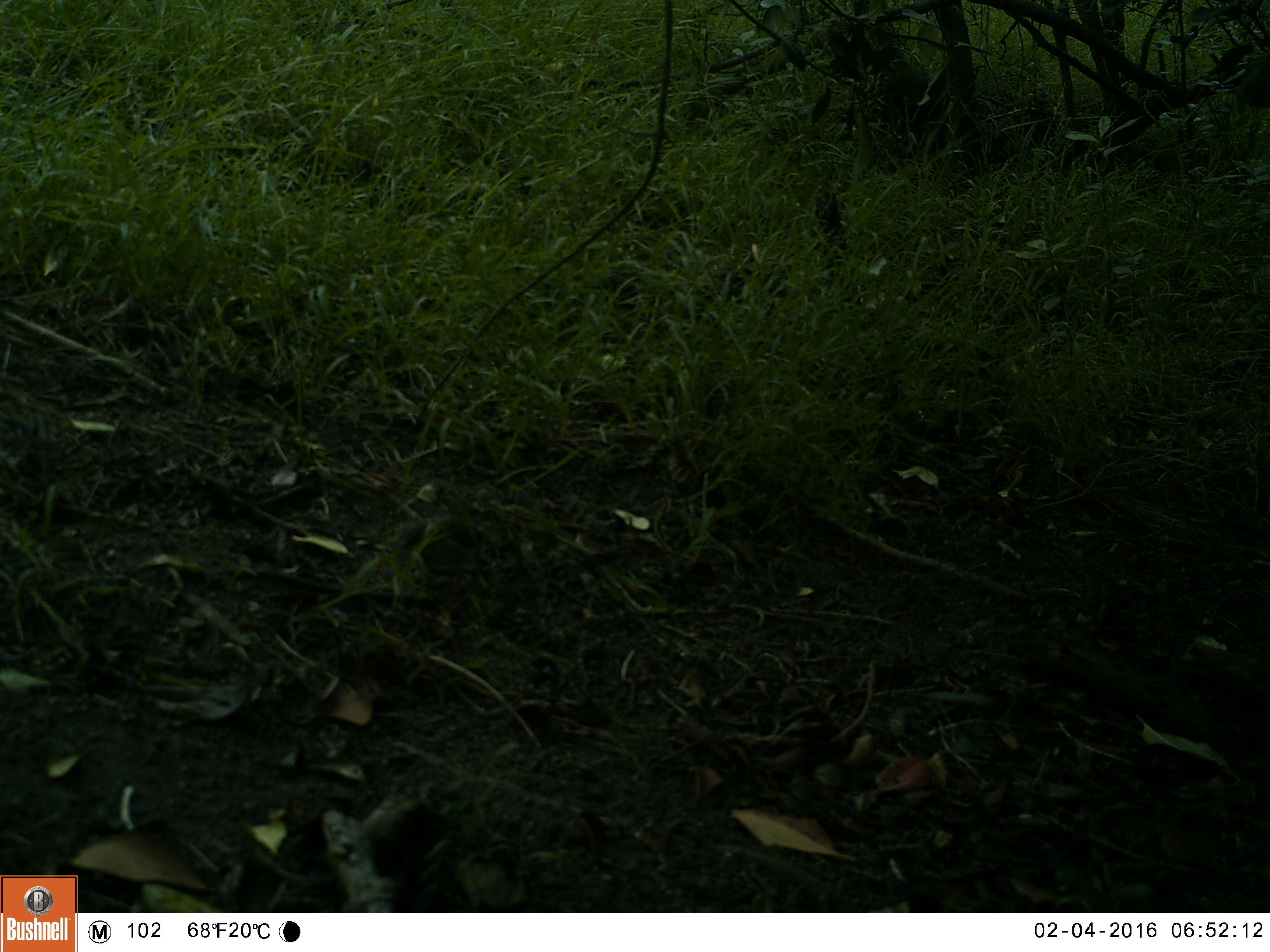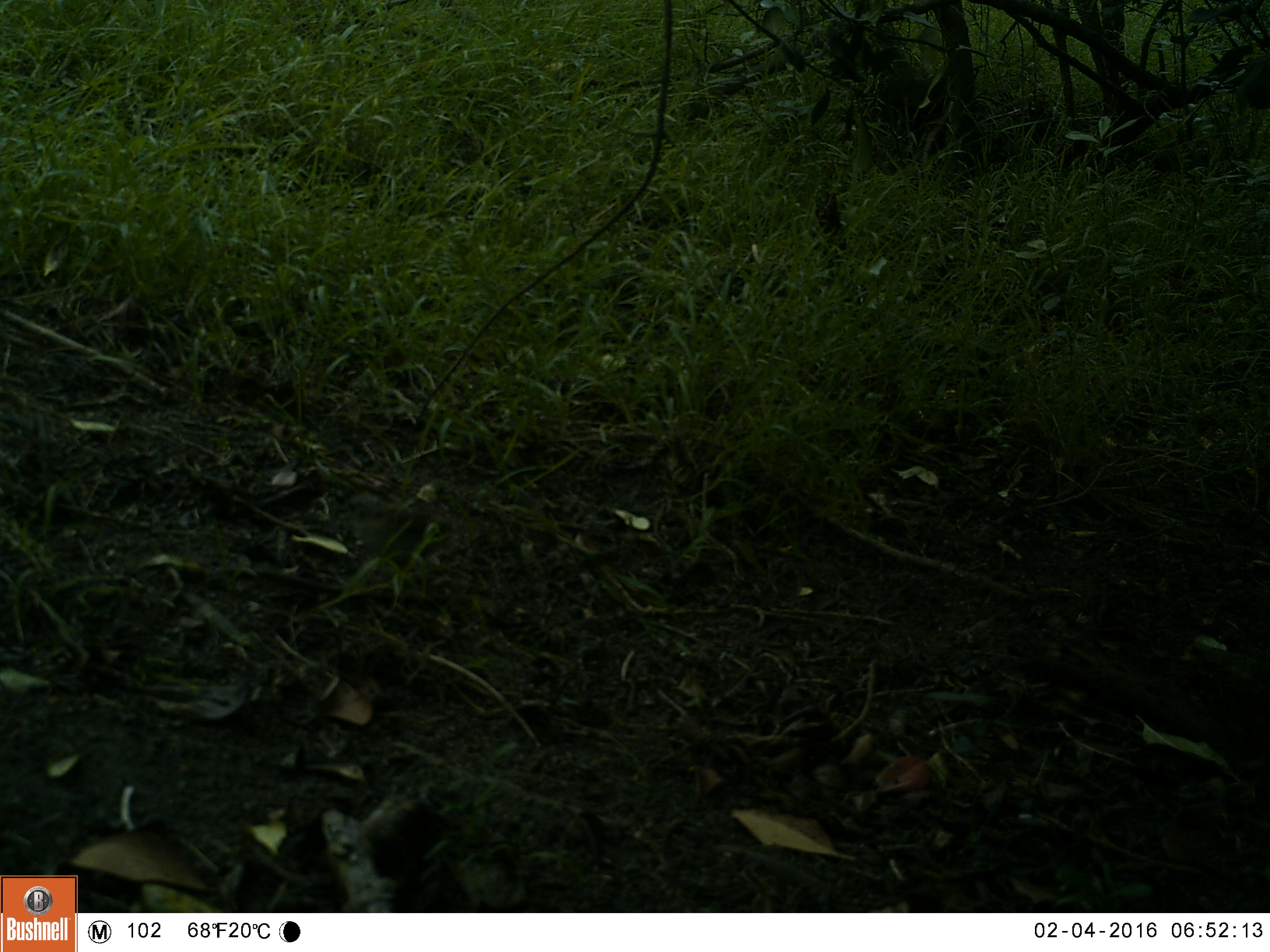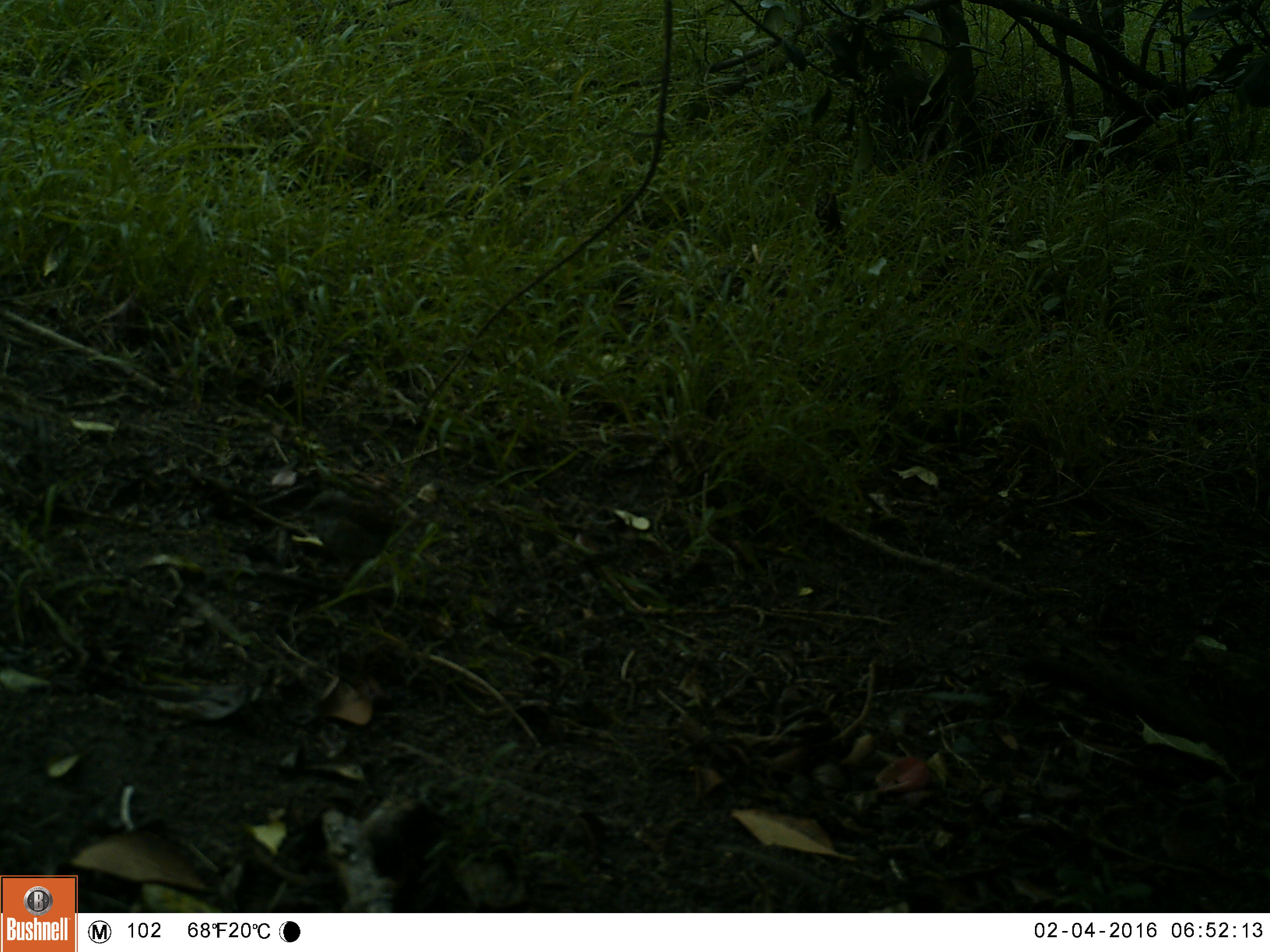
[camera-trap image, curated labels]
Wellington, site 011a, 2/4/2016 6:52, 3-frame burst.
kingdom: Animalia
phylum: Chordata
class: Aves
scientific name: Aves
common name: bird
Bird (Aves).